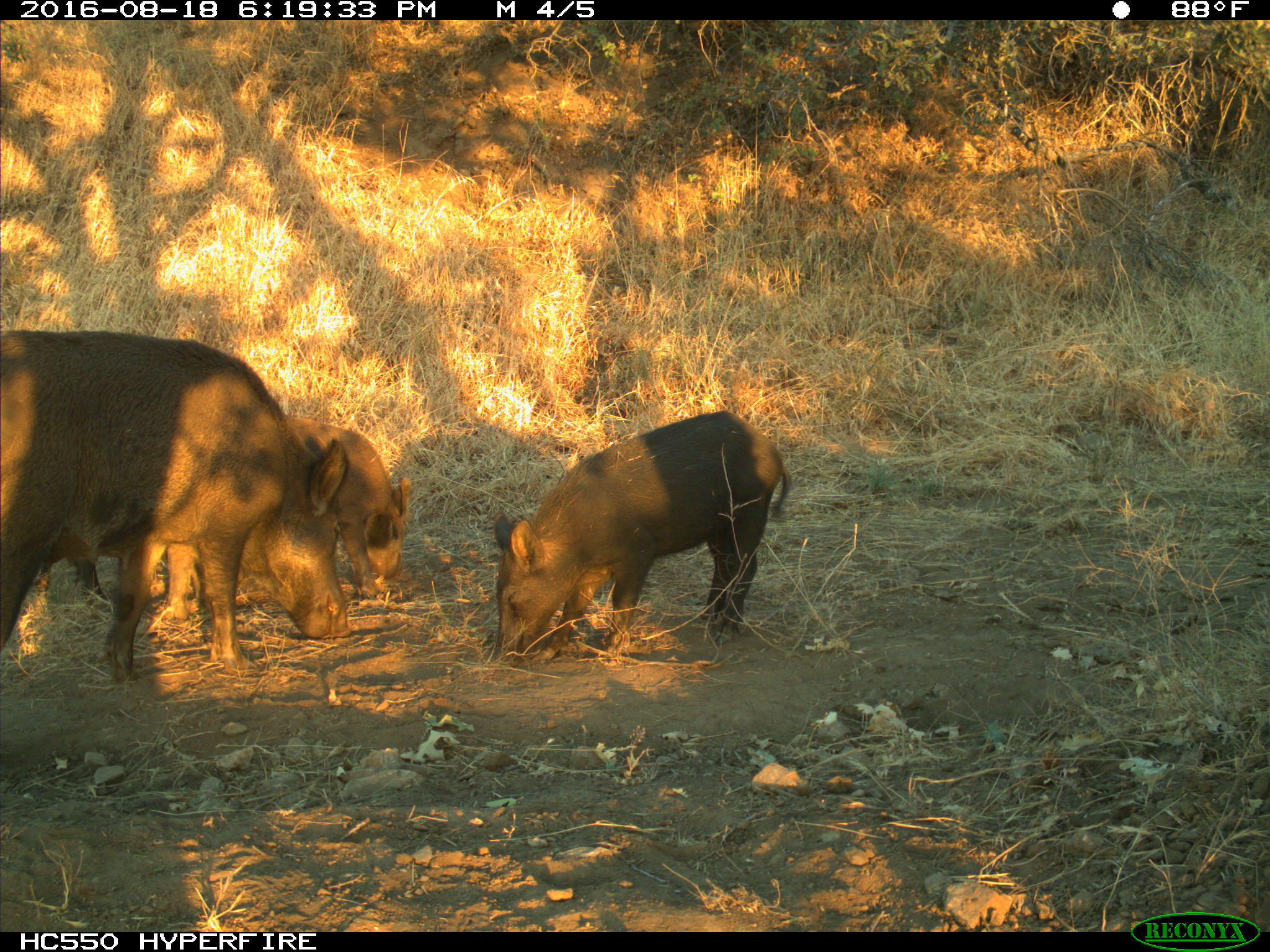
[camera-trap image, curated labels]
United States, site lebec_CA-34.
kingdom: Animalia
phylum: Chordata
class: Mammalia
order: Artiodactyla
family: Suidae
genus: Sus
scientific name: Sus scrofa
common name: wild boar